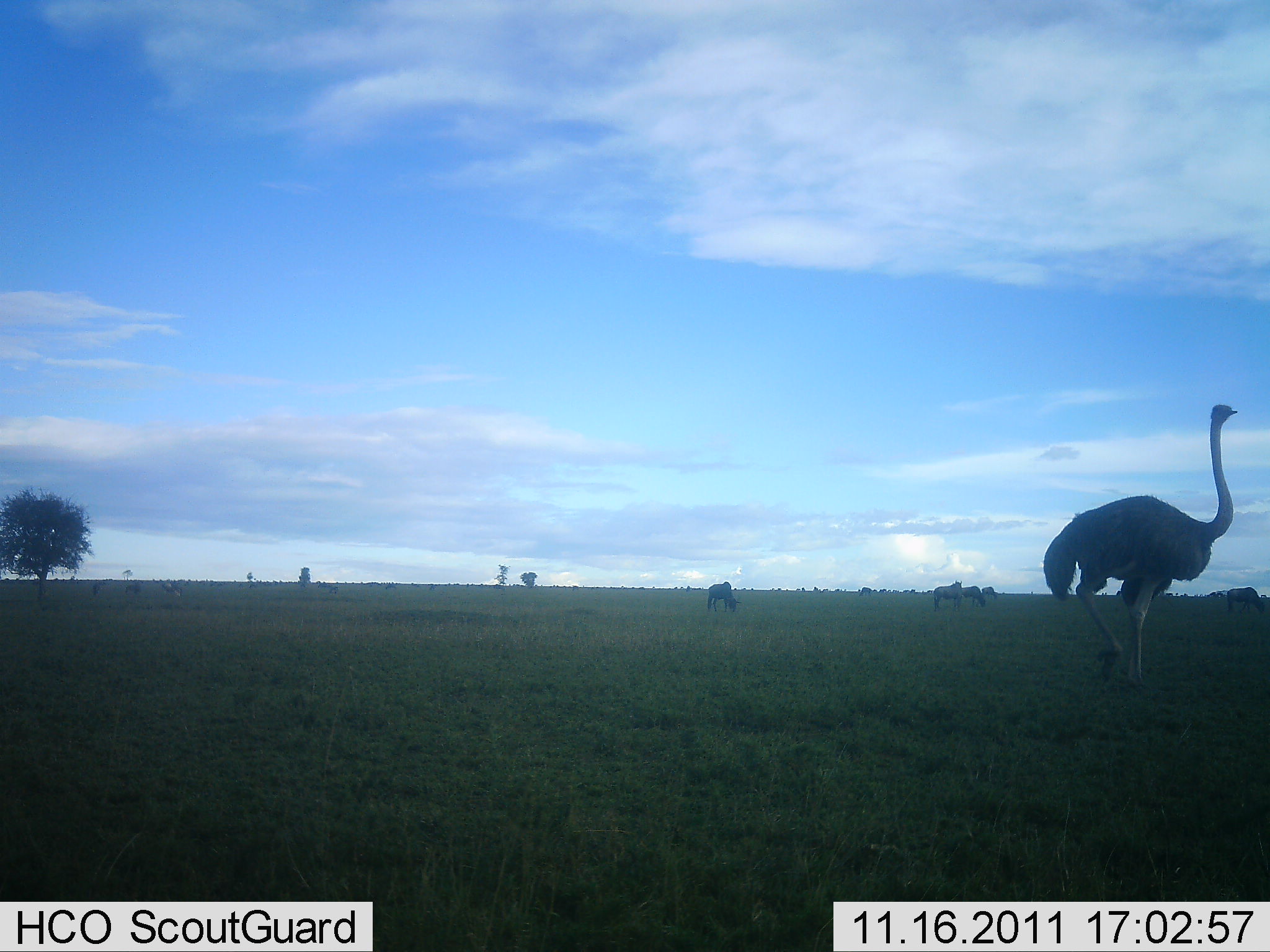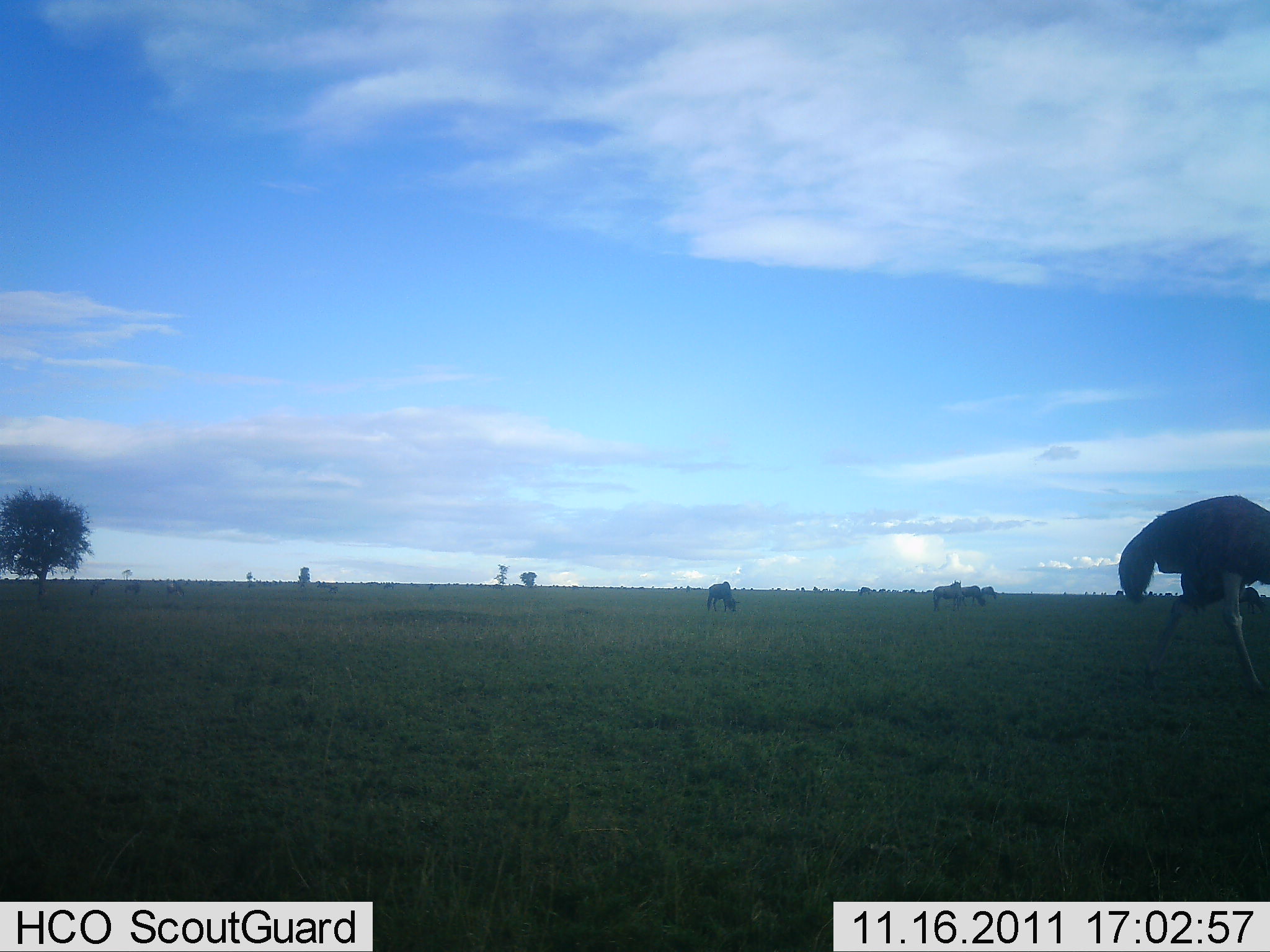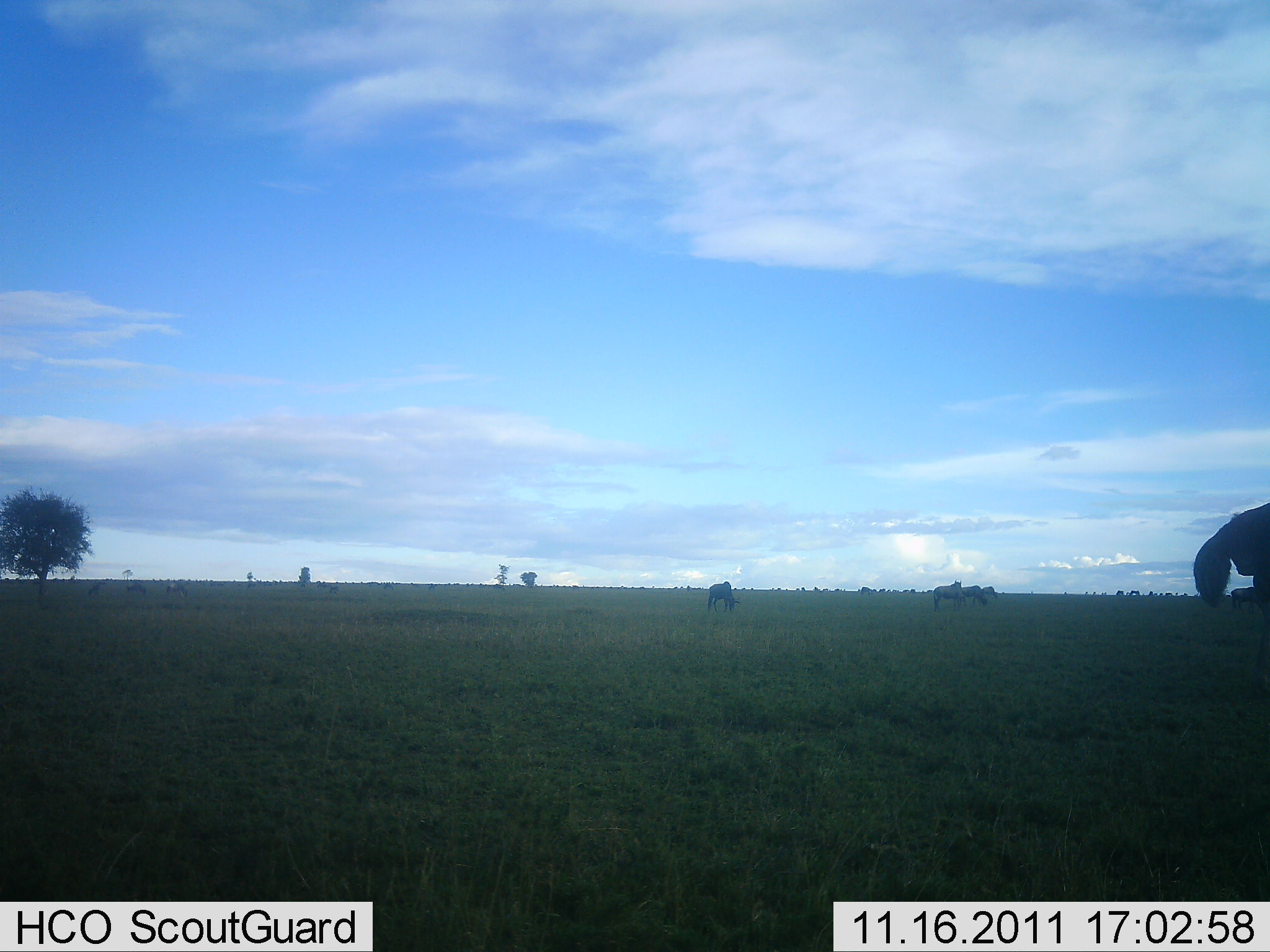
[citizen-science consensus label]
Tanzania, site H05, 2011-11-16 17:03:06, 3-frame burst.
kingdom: Animalia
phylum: Chordata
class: Aves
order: Struthioniformes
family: Struthionidae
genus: Struthio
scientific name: Struthio camelus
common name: ostrich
Ostrich (Struthio camelus), count 1. Behavior (volunteer vote fractions): standing 8%, resting 0%, moving 100%, interacting 0%. Young present (vote fraction): 0%. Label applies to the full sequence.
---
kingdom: Animalia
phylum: Chordata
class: Mammalia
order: Artiodactyla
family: Bovidae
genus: Connochaetes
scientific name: Connochaetes taurinus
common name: blue wildebeest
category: wildebeest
Wildebeest (blue wildebeest) (Connochaetes taurinus), count 4. Behavior (volunteer vote fractions): standing 67%, resting 0%, moving 0%, interacting 0%. Young present (vote fraction): 0%. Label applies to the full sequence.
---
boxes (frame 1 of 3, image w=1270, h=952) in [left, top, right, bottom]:
animal: [1042, 403, 1238, 697]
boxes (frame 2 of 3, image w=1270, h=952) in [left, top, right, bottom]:
animal: [1118, 494, 1270, 694]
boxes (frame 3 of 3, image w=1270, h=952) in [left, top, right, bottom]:
animal: [1191, 501, 1270, 696]